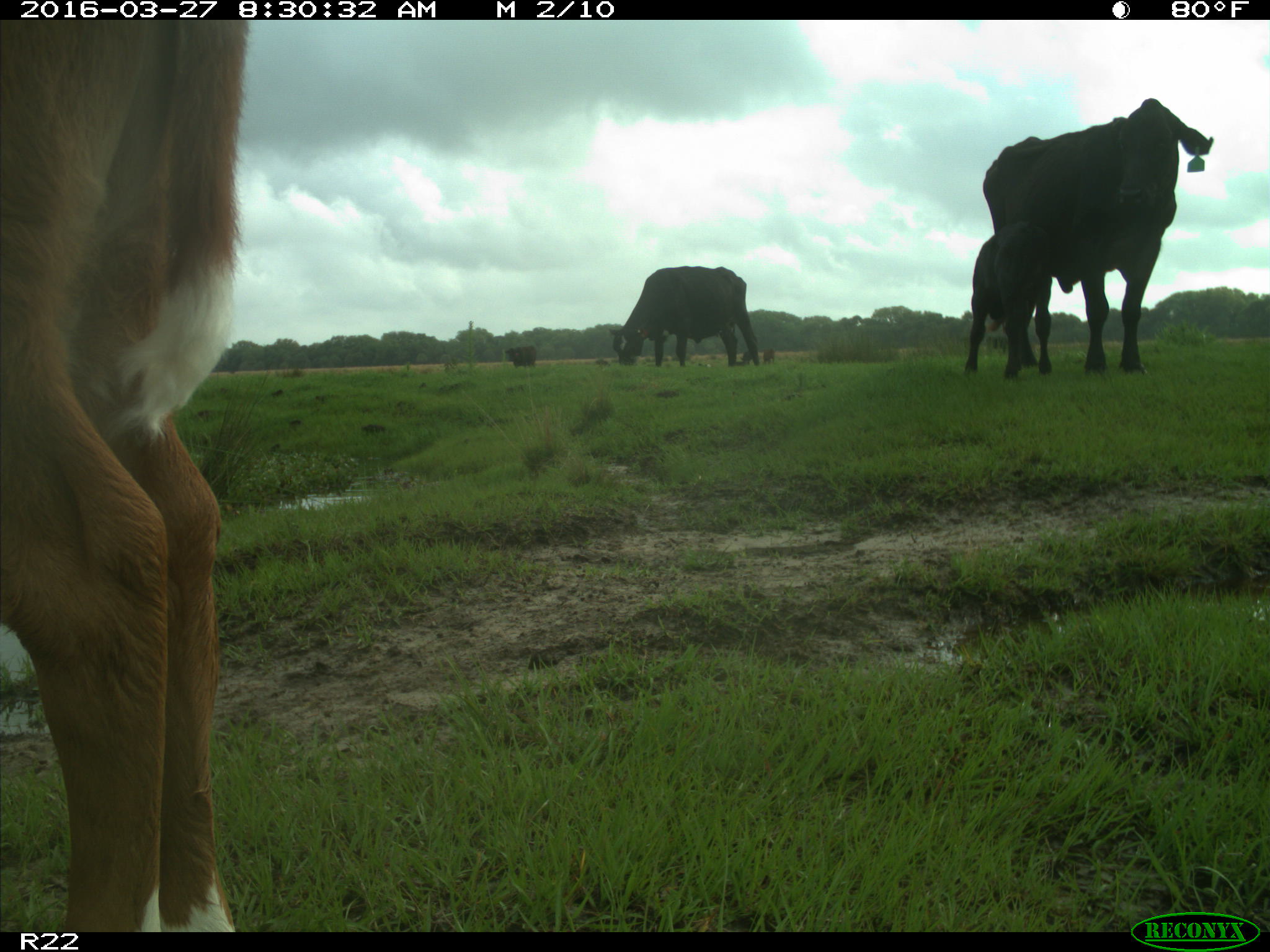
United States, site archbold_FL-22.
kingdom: Animalia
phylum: Chordata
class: Mammalia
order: Artiodactyla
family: Bovidae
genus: Bos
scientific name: Bos taurus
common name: domestic cow